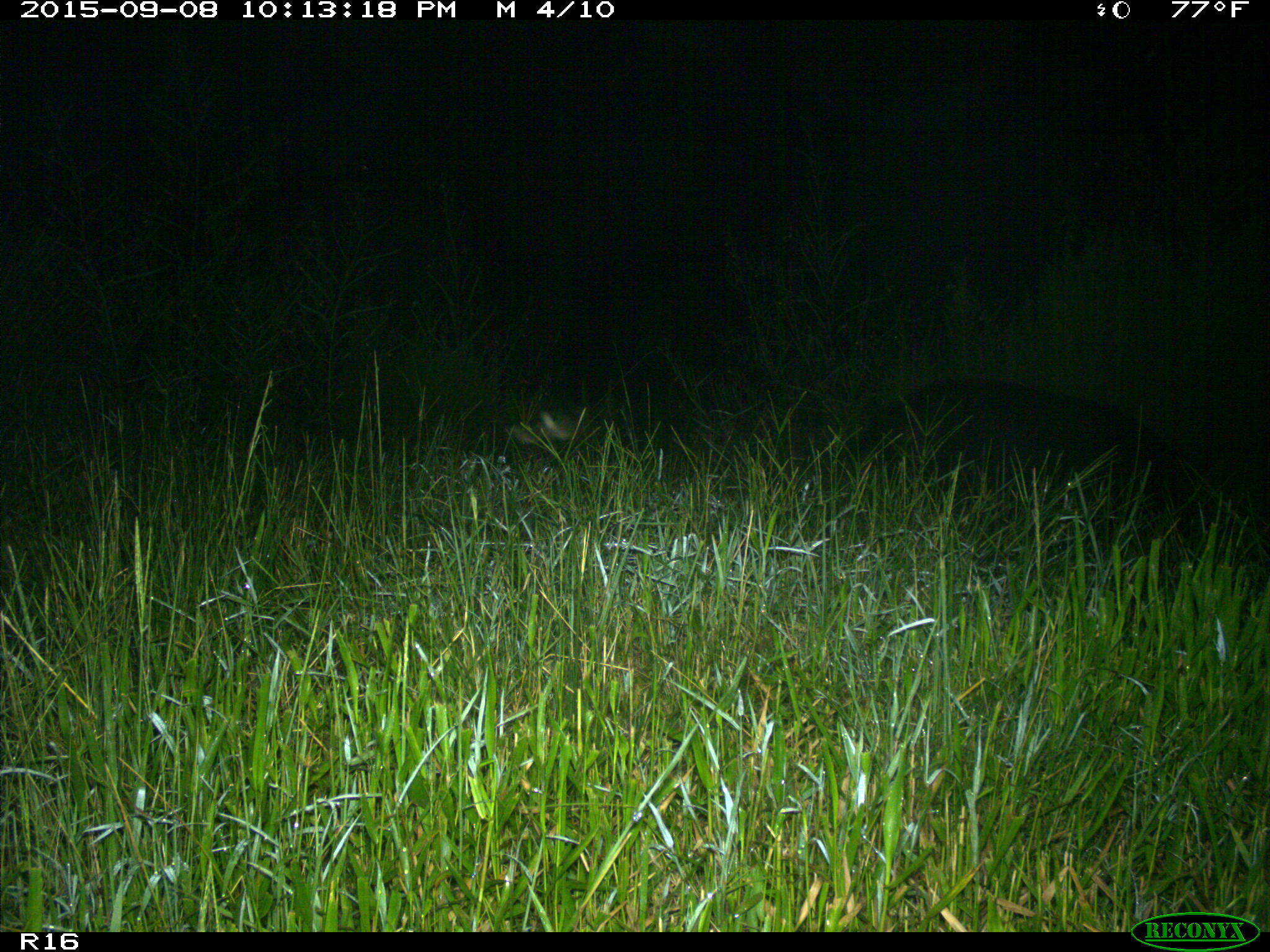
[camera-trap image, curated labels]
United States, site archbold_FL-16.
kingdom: Animalia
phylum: Chordata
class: Mammalia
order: Artiodactyla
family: Suidae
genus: Sus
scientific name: Sus scrofa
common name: wild boar